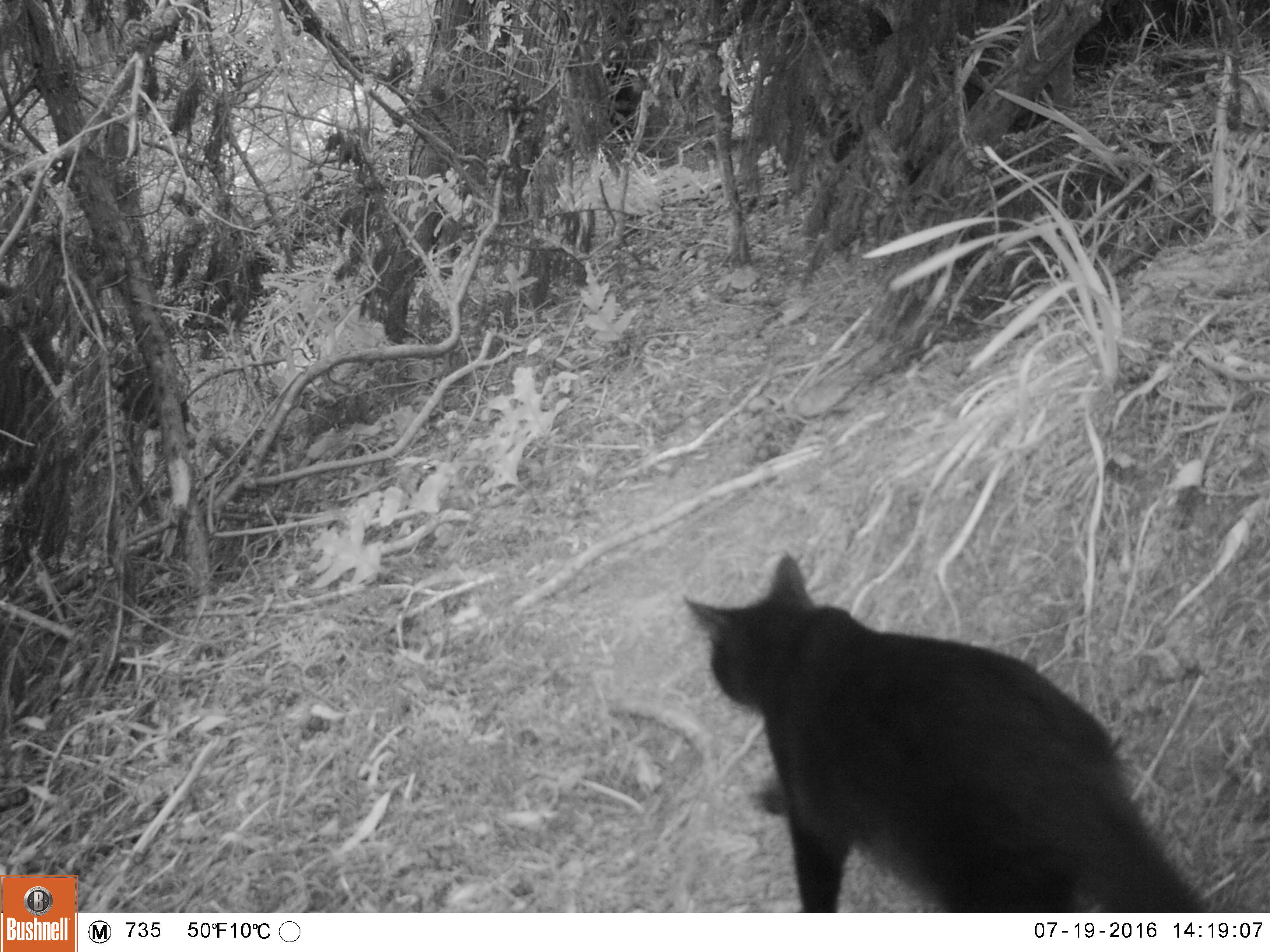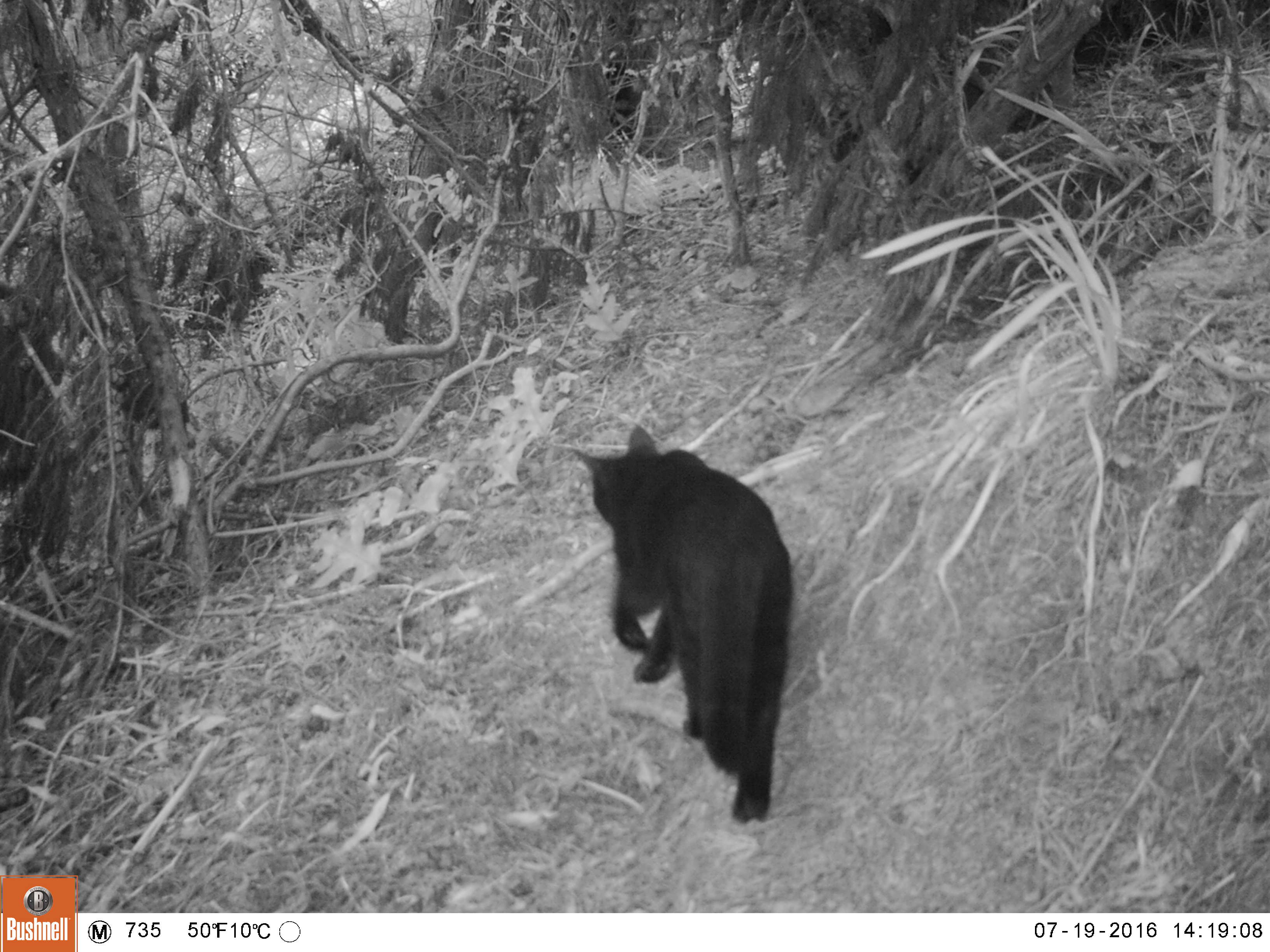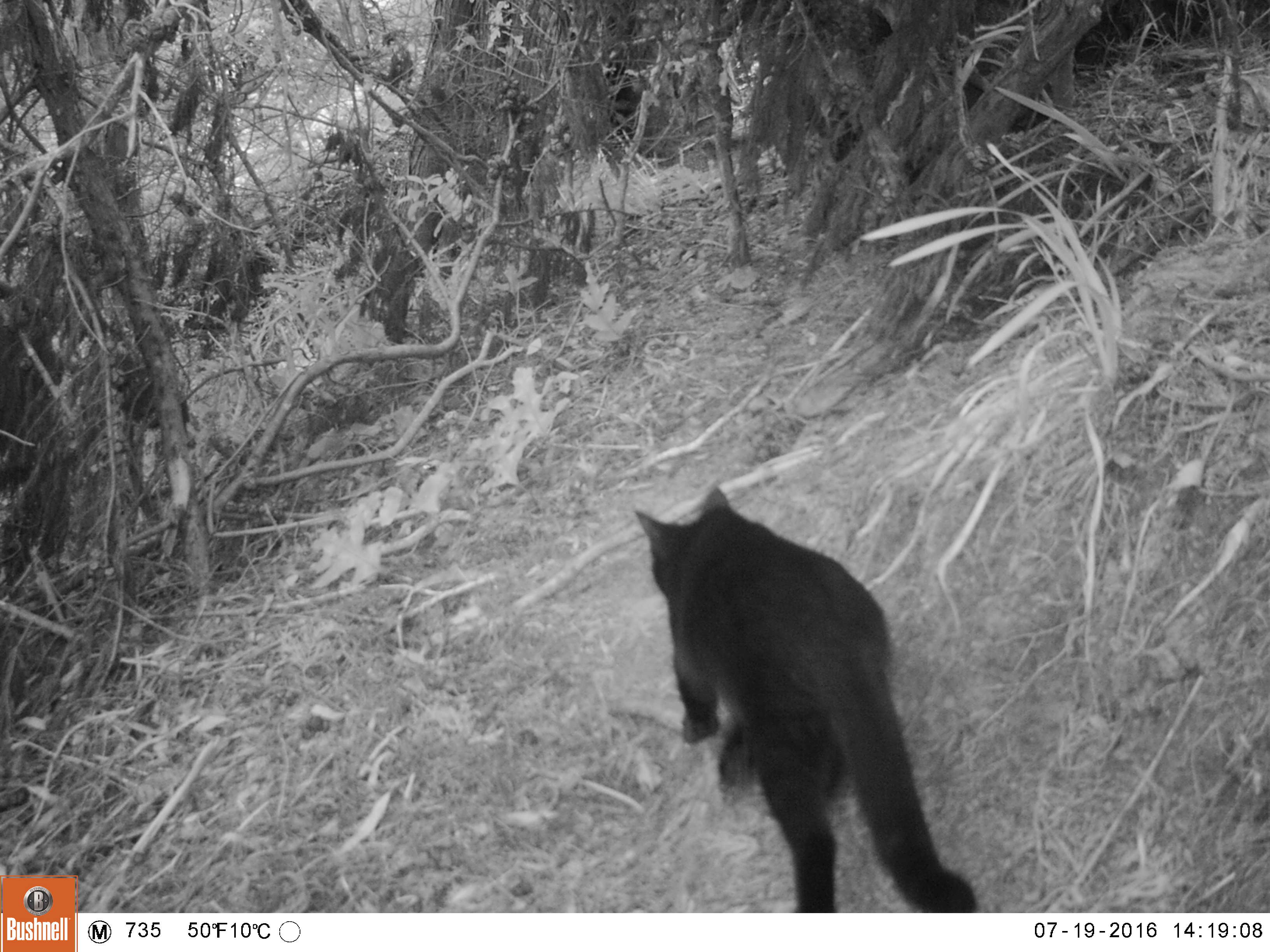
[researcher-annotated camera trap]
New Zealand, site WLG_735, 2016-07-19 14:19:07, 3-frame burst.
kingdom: Animalia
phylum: Chordata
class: Mammalia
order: Carnivora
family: Felidae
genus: Felis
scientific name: Felis catus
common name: domestic cat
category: cat